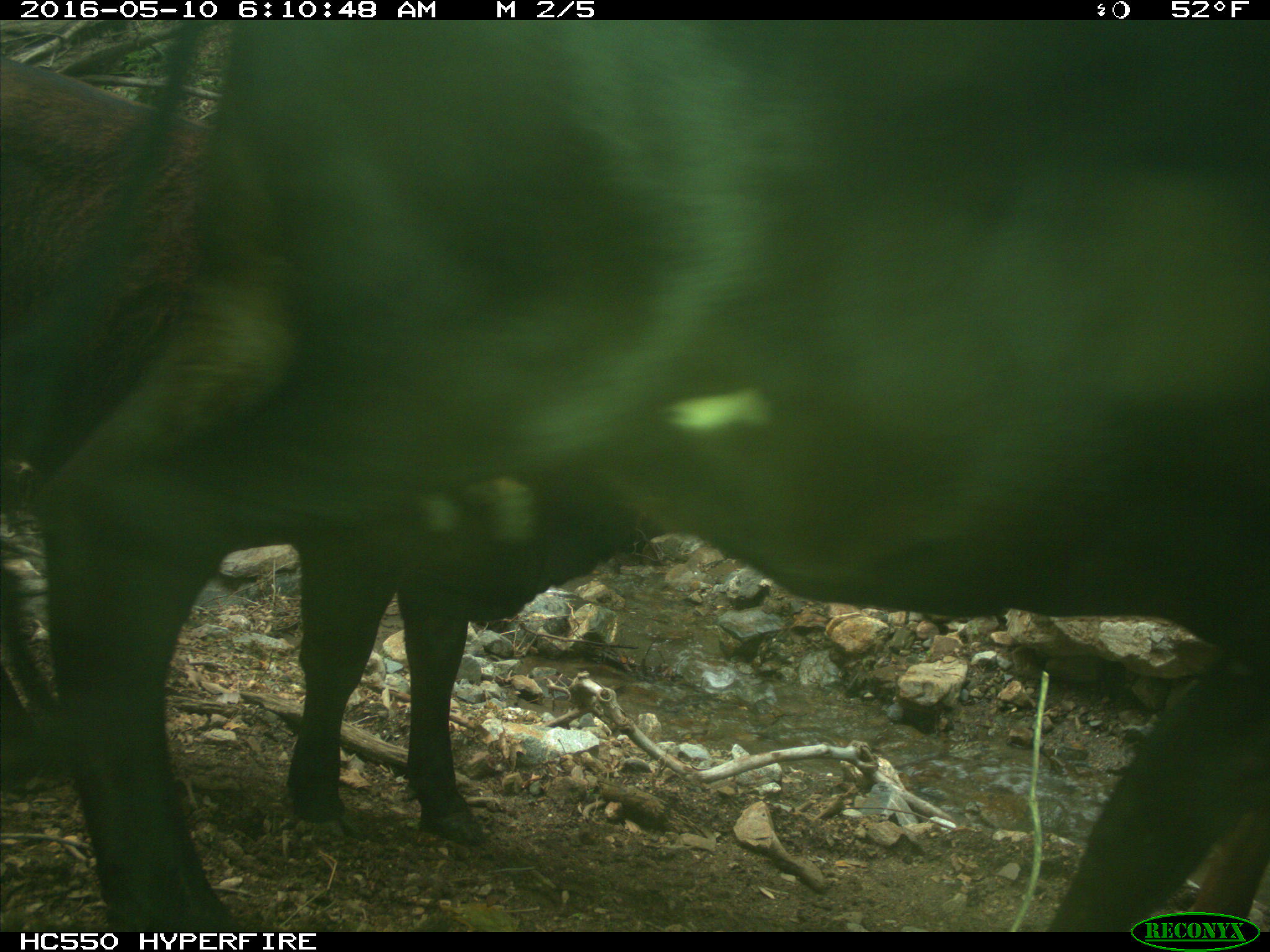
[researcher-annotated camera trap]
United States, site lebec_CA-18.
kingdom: Animalia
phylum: Chordata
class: Mammalia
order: Artiodactyla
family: Bovidae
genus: Bos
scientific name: Bos taurus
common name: domestic cow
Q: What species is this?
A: Bos taurus (domestic cow).